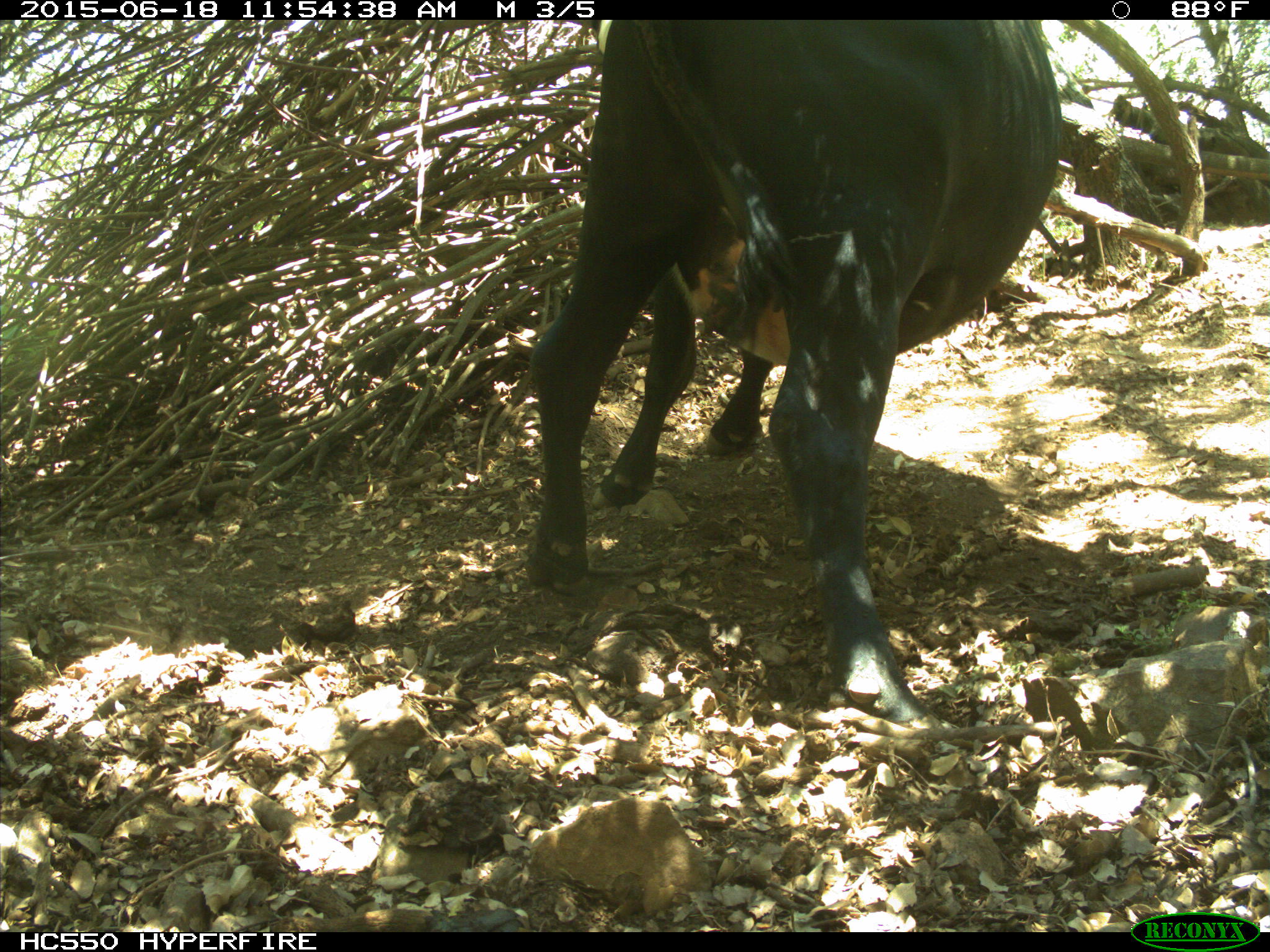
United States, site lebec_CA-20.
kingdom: Animalia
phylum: Chordata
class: Mammalia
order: Artiodactyla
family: Bovidae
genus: Bos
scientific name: Bos taurus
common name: domestic cow